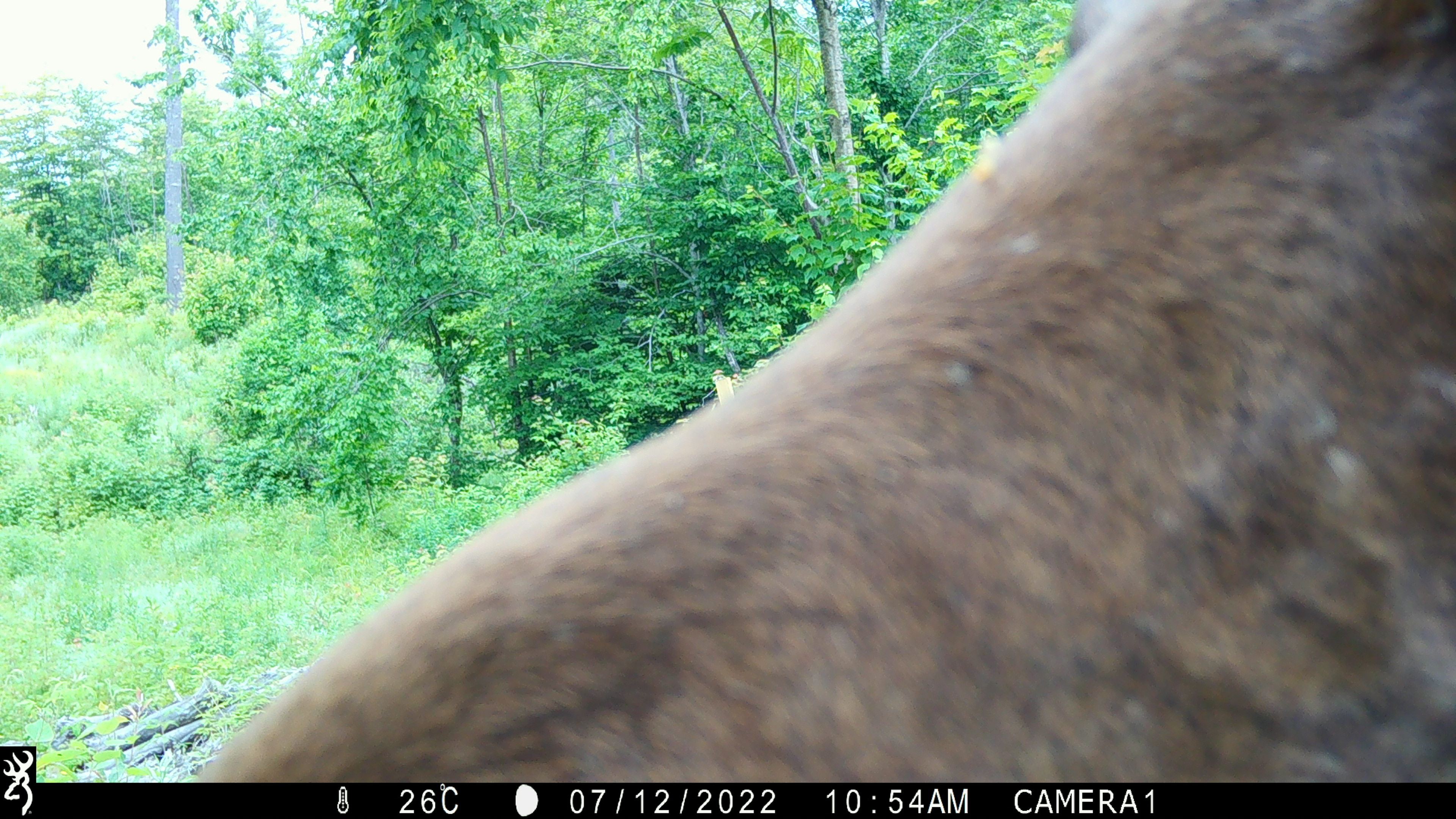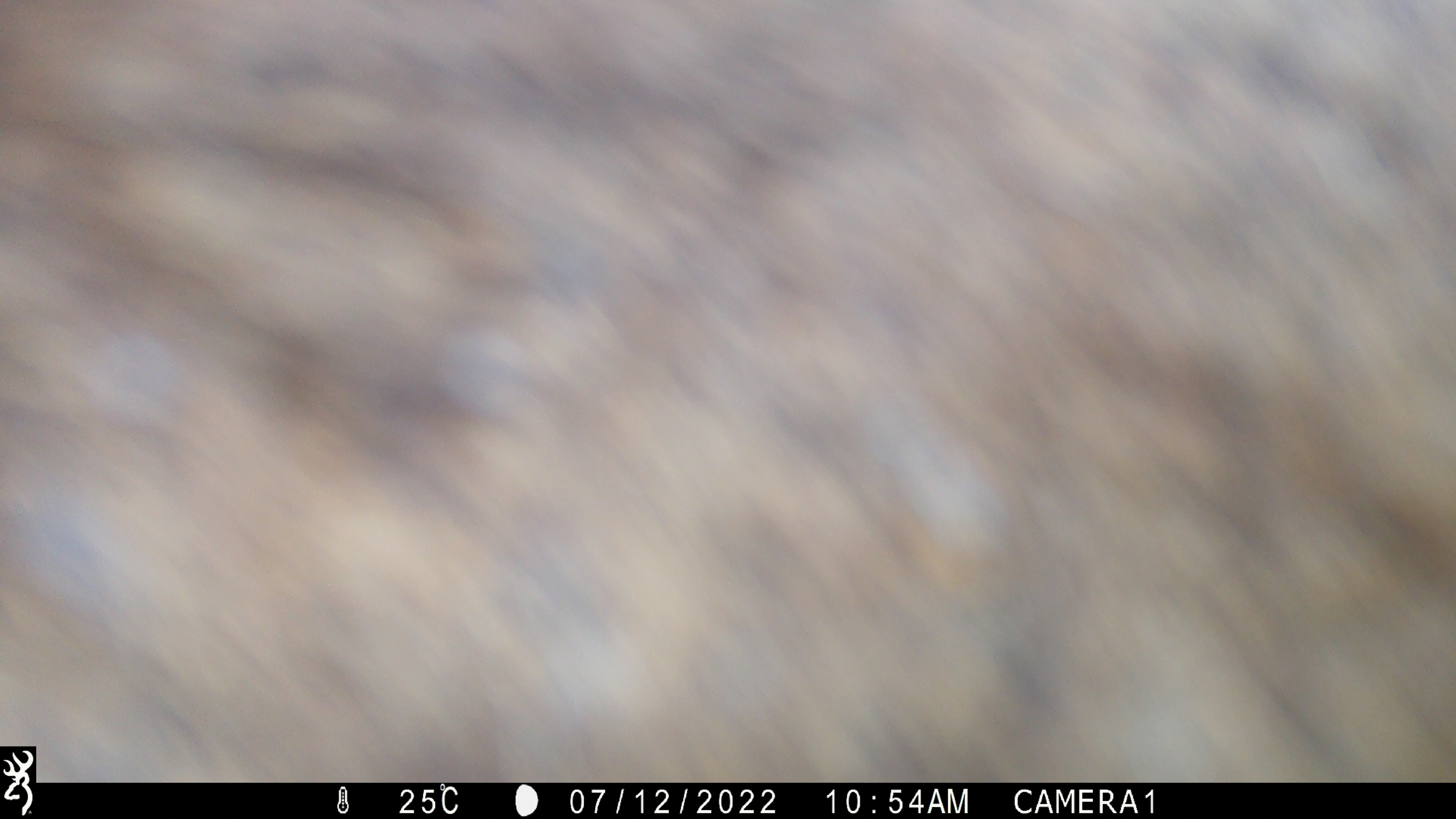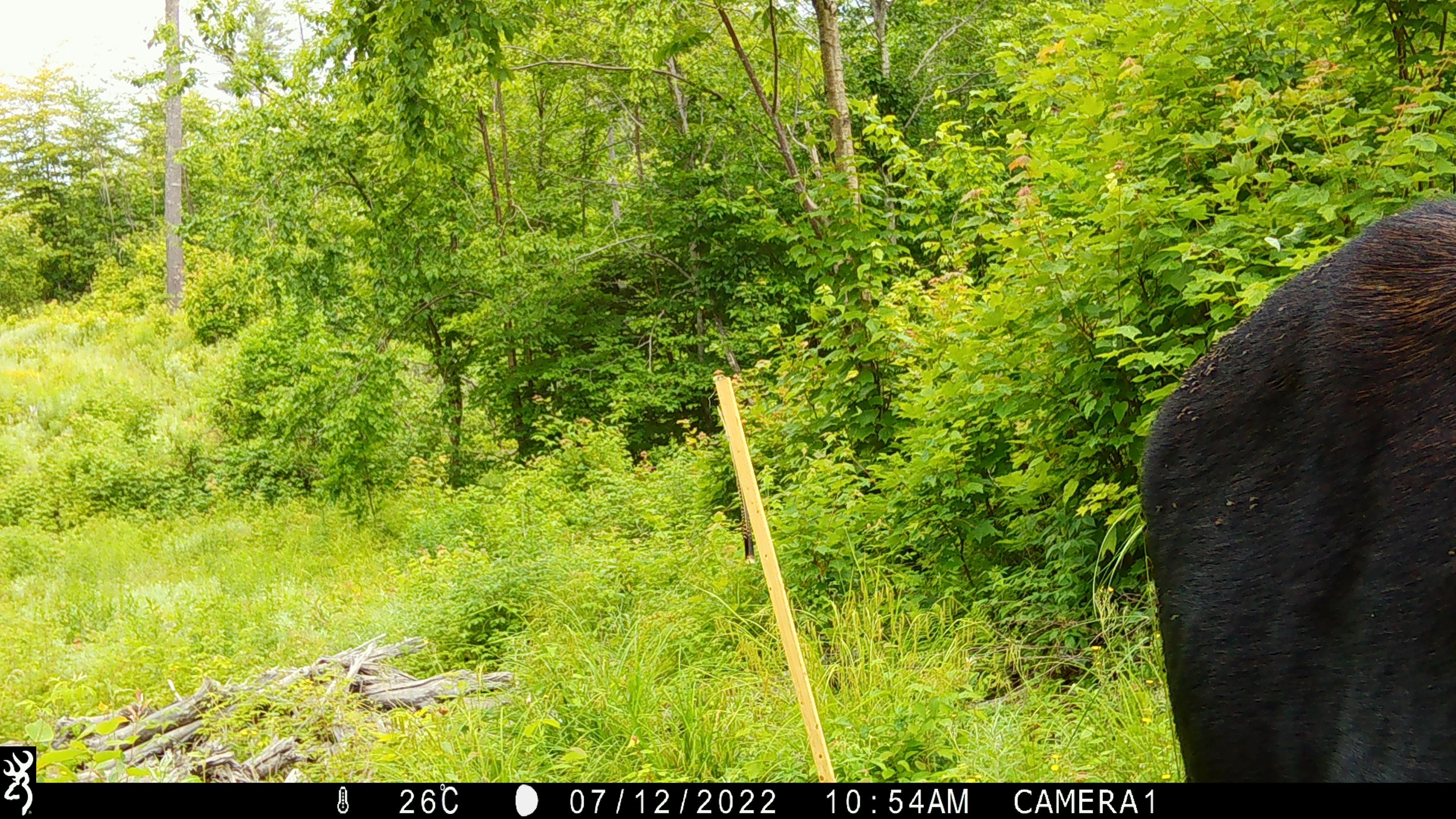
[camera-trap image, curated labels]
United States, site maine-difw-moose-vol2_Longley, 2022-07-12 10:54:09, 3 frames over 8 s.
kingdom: Animalia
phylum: Chordata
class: Mammalia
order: Artiodactyla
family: Cervidae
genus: Alces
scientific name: Alces alces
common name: moose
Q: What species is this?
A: Moose (Alces alces).